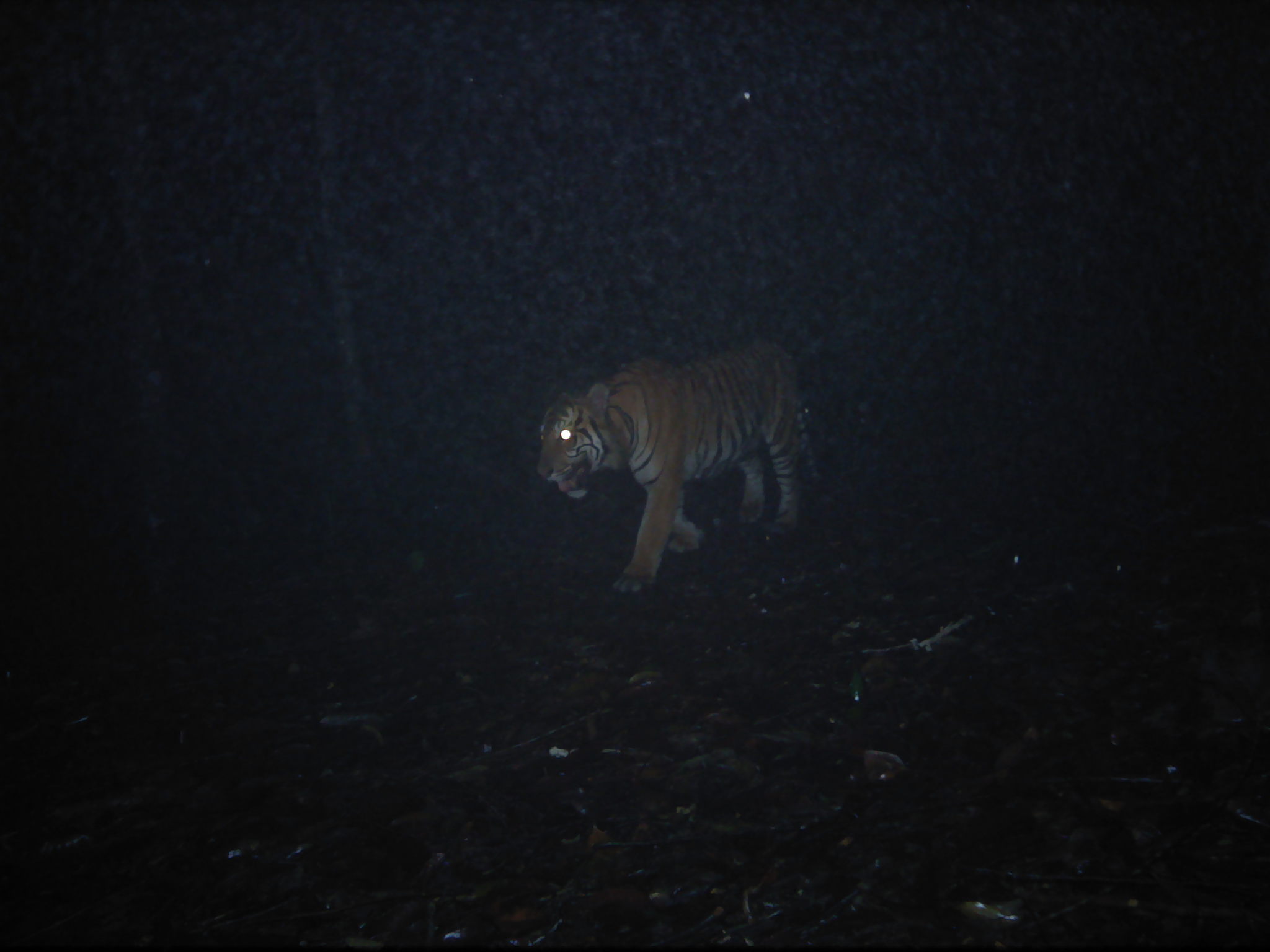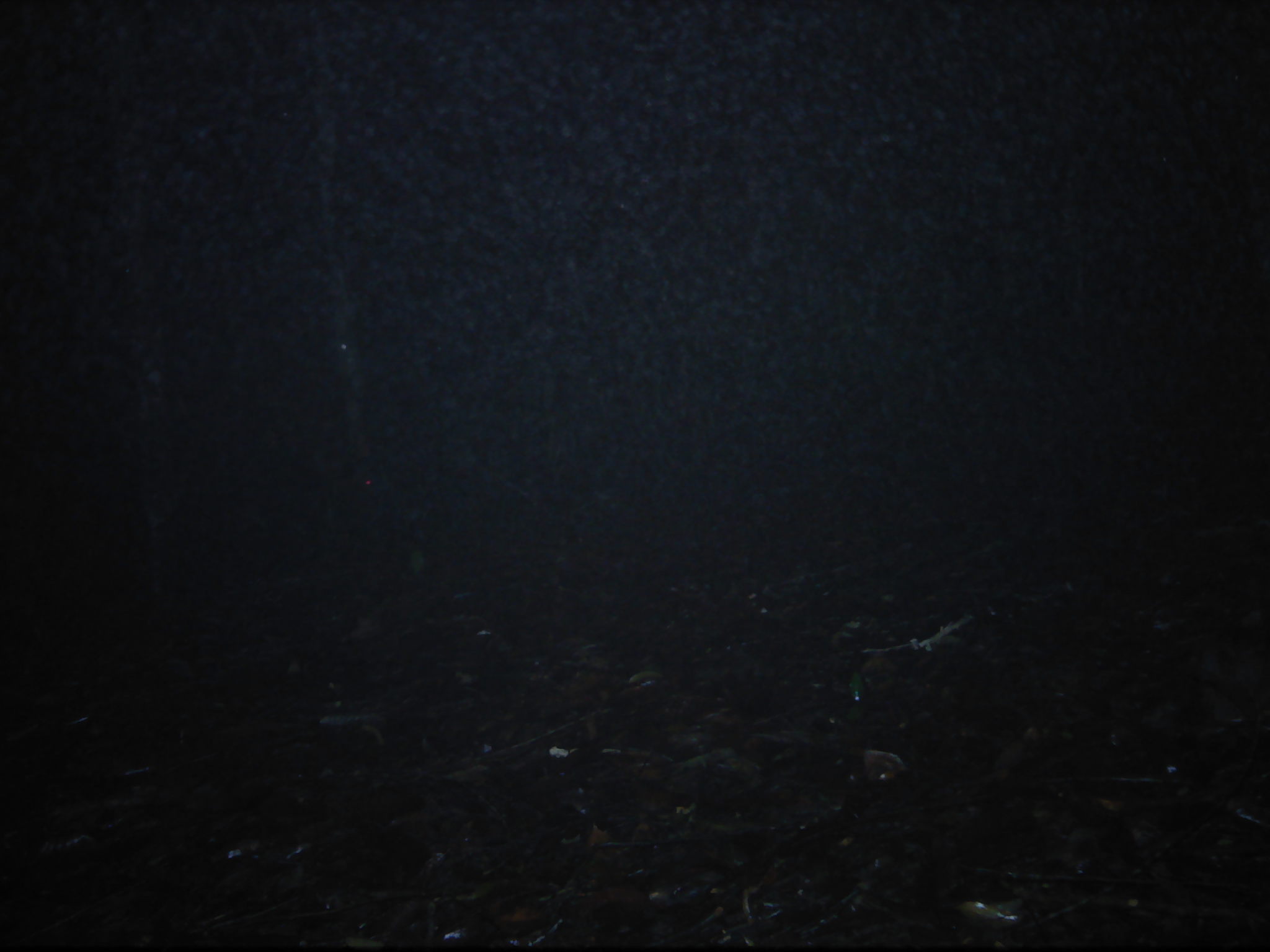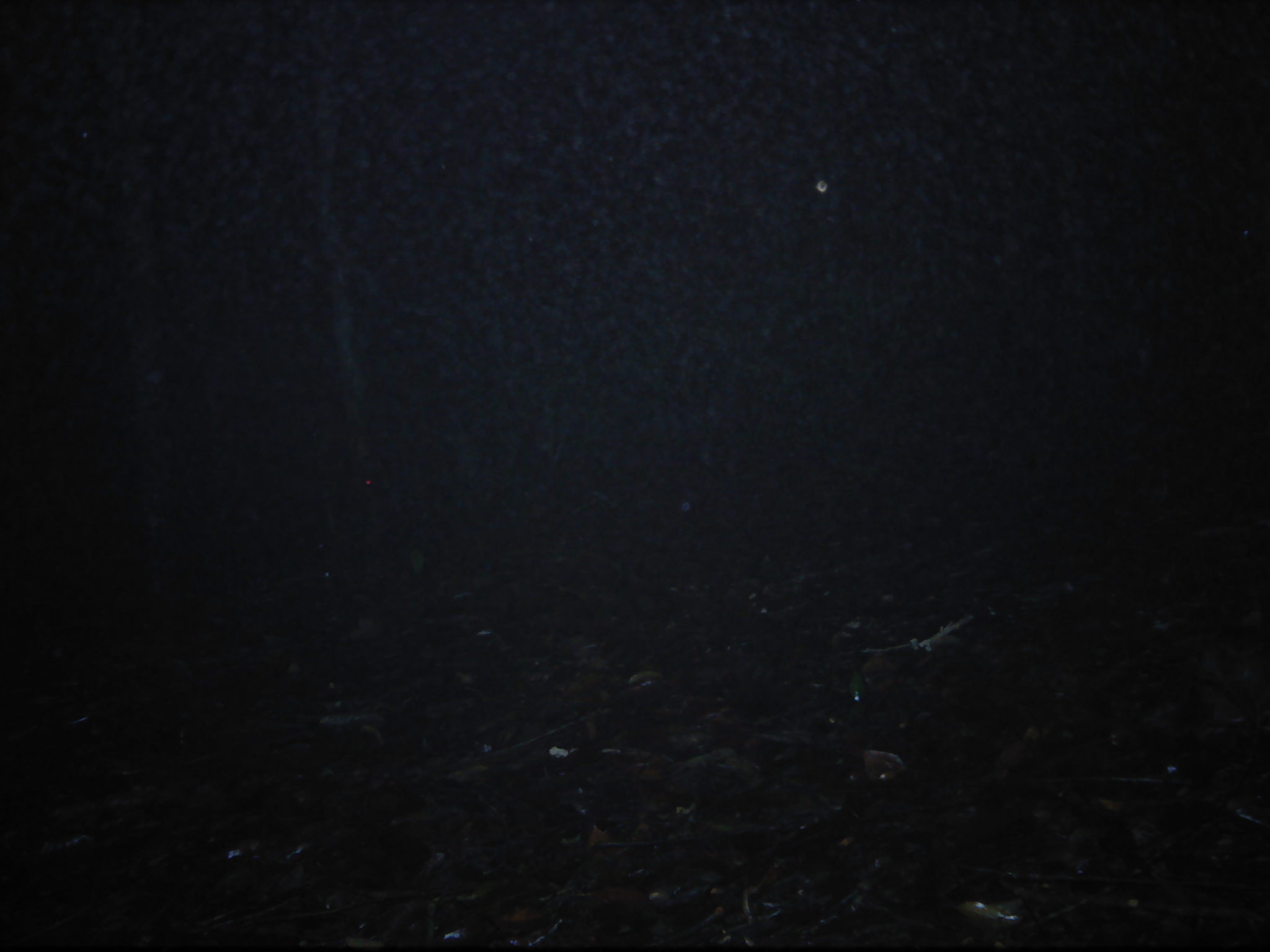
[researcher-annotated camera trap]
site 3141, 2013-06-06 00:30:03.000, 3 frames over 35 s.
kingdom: Animalia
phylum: Chordata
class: Mammalia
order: Carnivora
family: Felidae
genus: Panthera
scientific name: Panthera tigris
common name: tiger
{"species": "Panthera tigris (tiger)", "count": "1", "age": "adult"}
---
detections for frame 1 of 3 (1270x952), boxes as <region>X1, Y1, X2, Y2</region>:
panthera tigris: <region>531, 337, 825, 594</region>